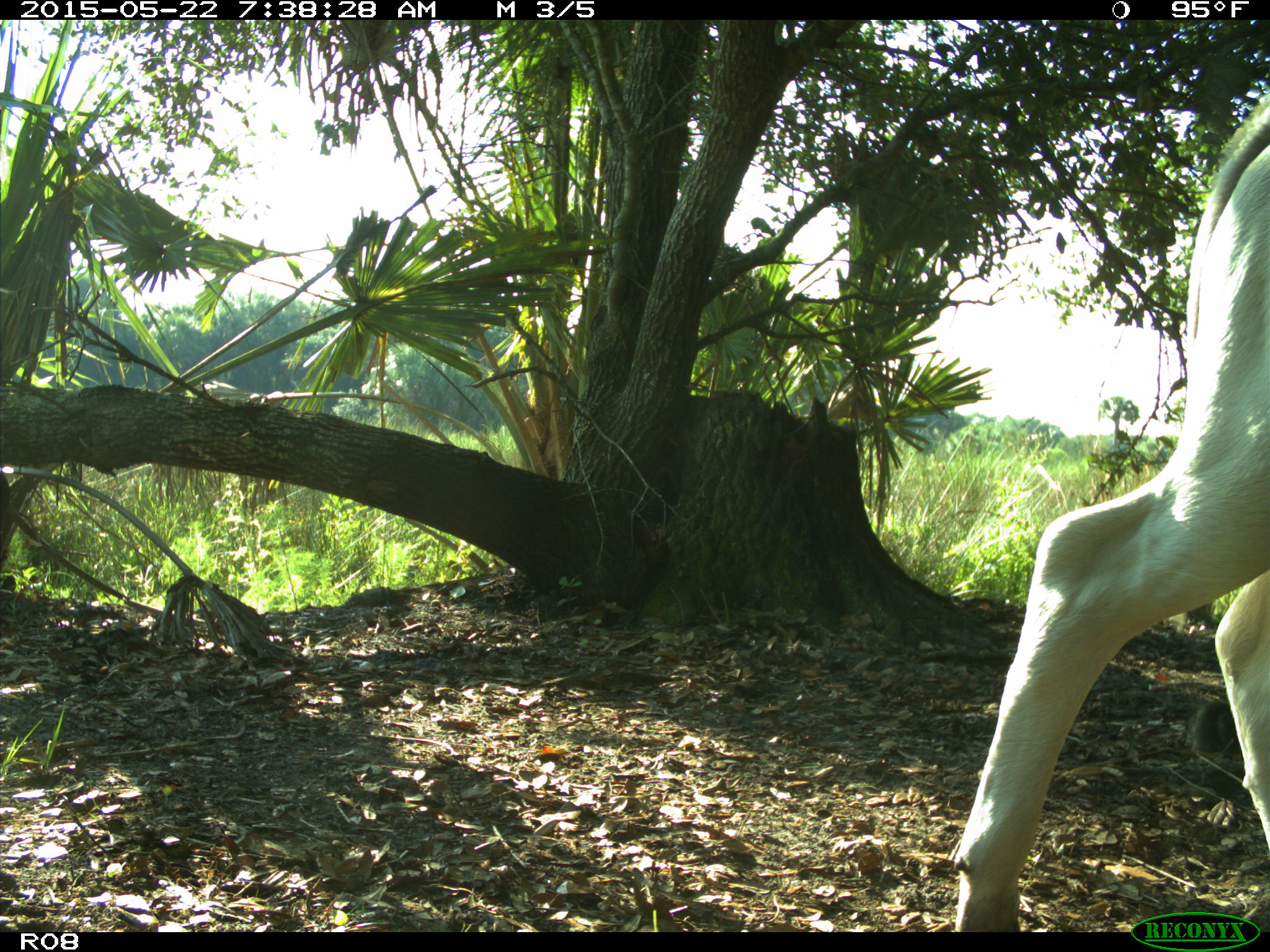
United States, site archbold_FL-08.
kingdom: Animalia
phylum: Chordata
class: Mammalia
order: Artiodactyla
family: Bovidae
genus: Bos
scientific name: Bos taurus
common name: domestic cow